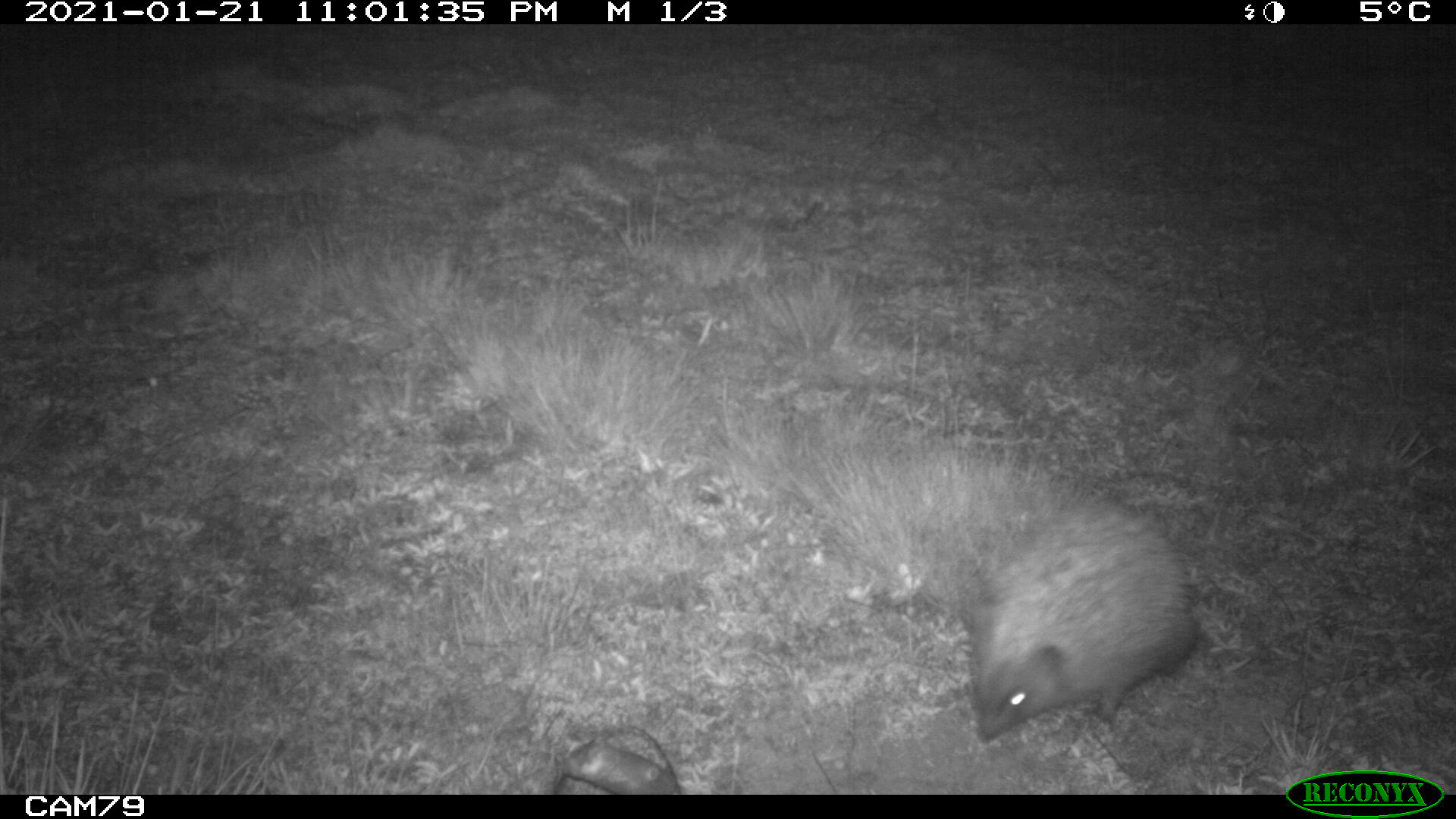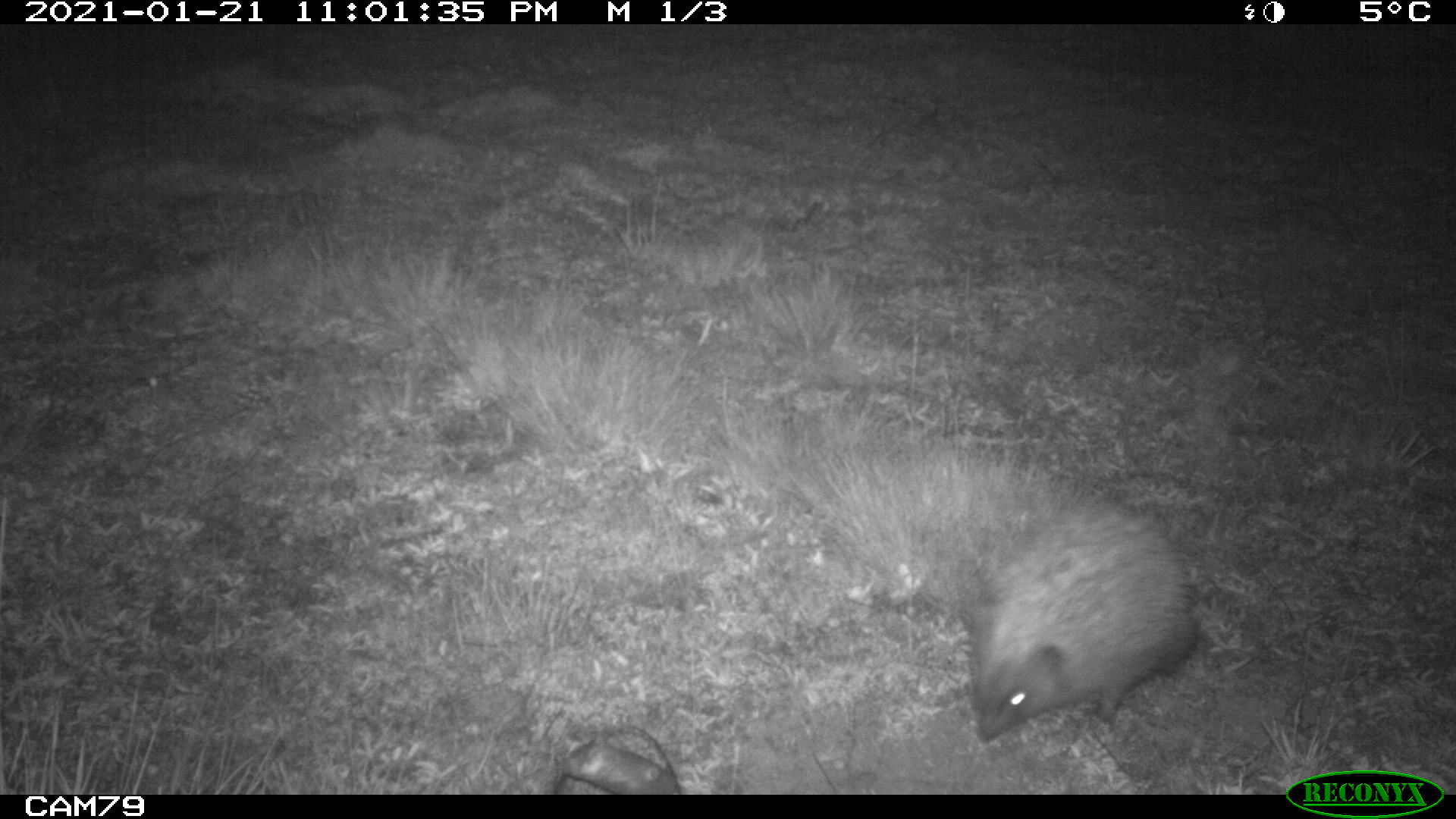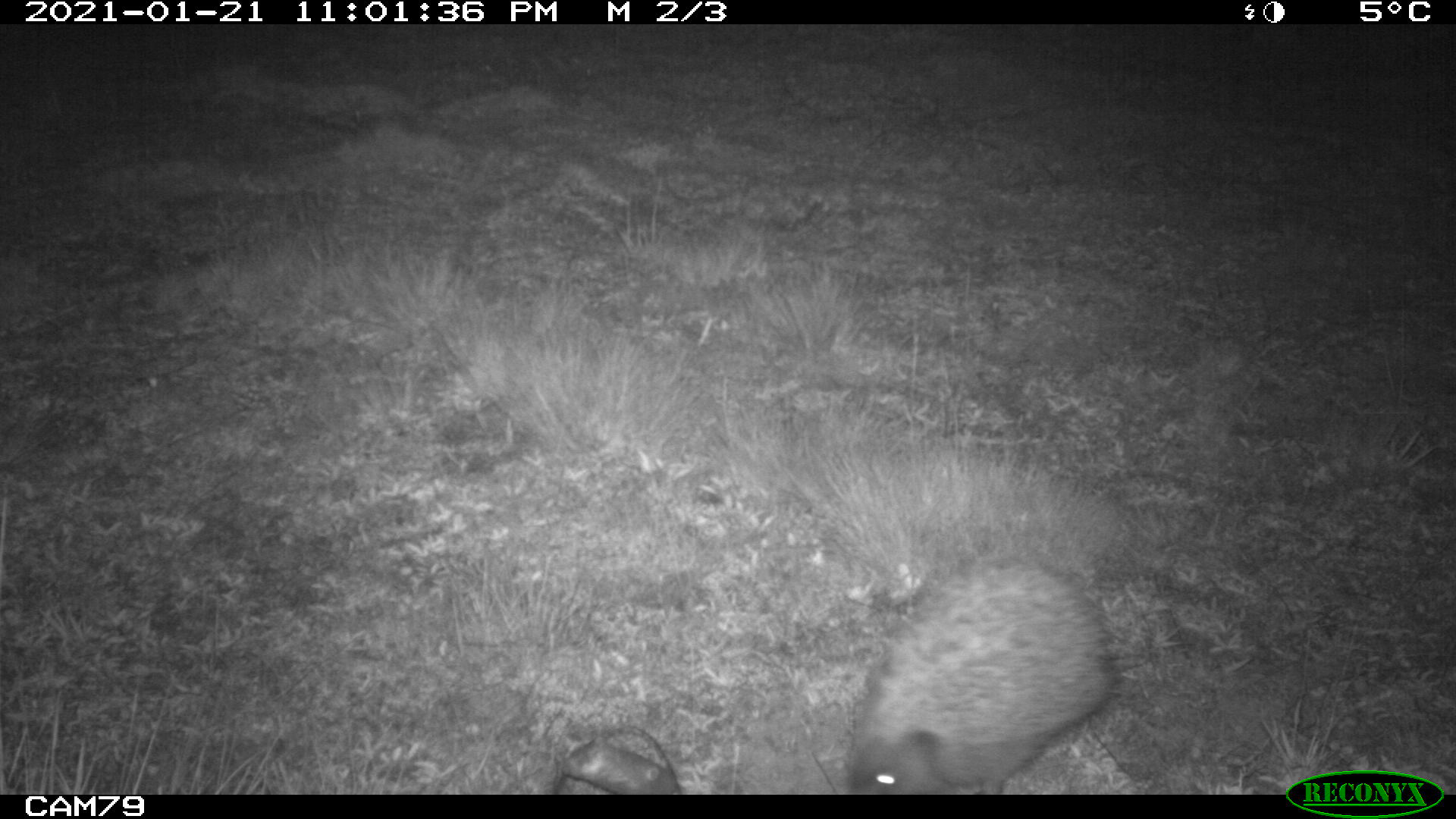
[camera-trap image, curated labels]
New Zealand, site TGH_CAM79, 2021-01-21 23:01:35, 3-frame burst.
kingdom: Animalia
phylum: Chordata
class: Mammalia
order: Eulipotyphla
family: Erinaceidae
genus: Erinaceus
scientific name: Erinaceus europaeus europaeus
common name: european hedgehog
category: hedgehog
Hedgehog (european hedgehog) (Erinaceus europaeus europaeus).